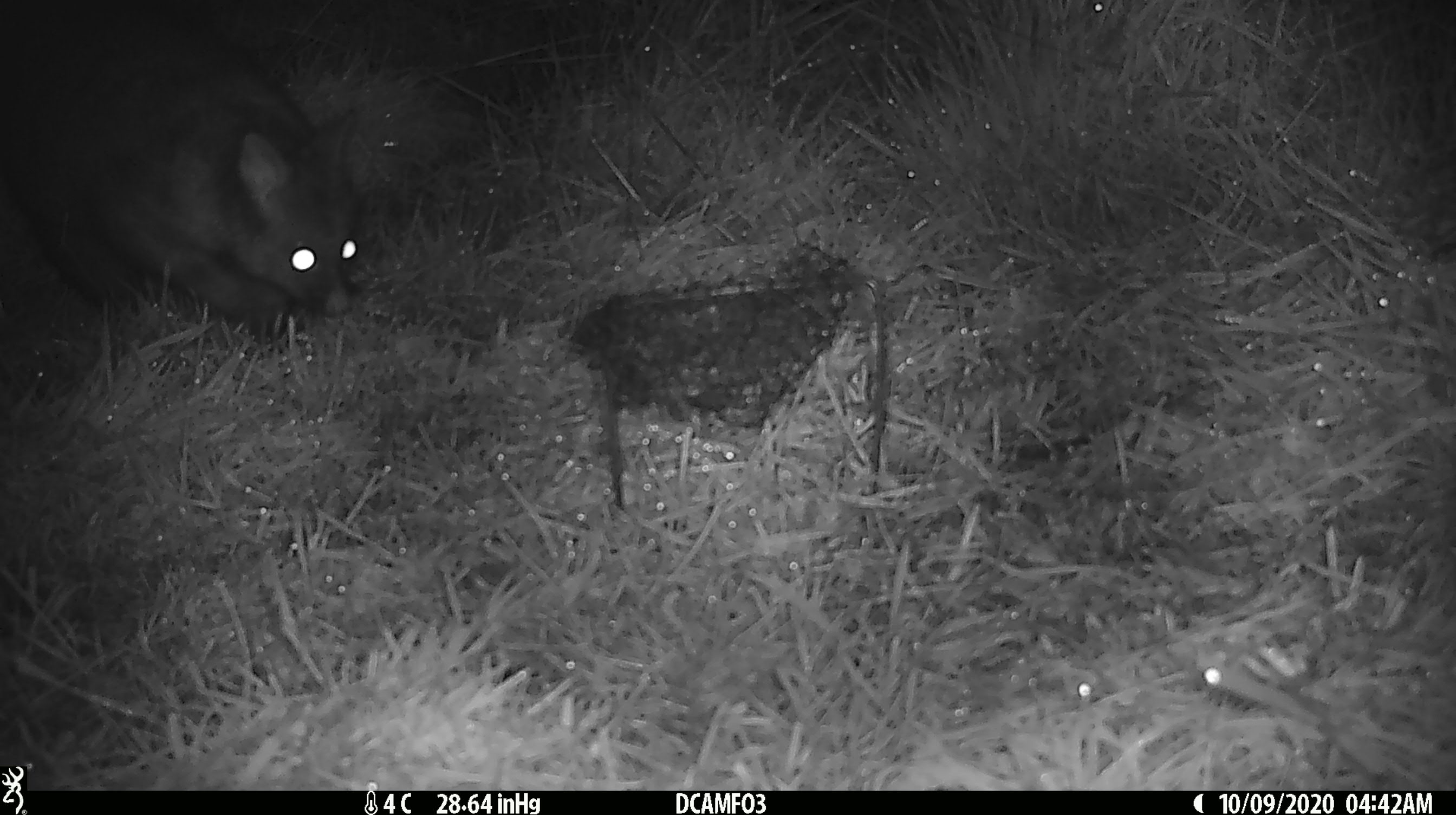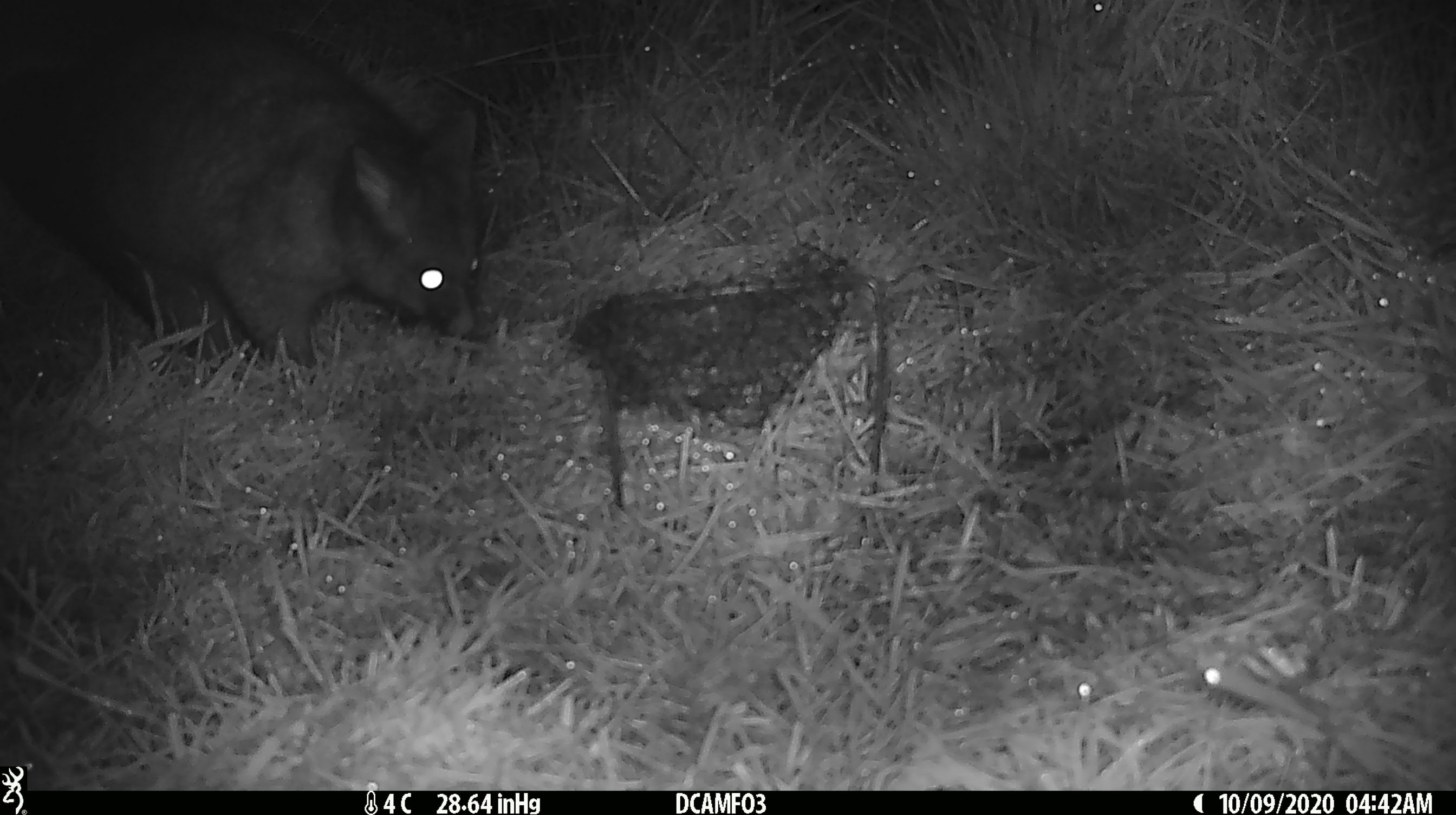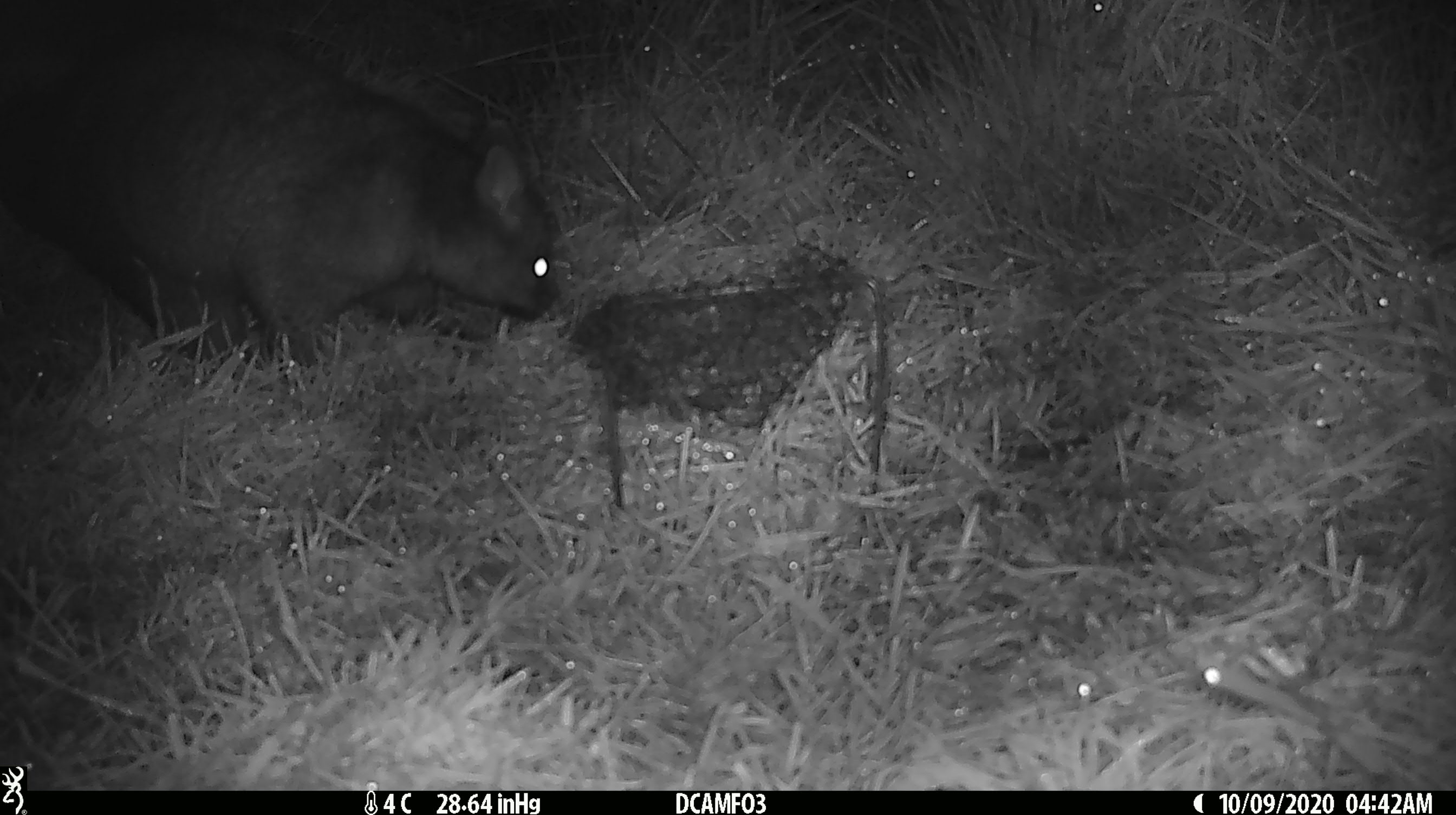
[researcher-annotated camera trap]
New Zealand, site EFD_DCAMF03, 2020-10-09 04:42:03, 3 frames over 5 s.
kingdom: Animalia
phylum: Chordata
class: Mammalia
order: Diprotodontia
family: Phalangeridae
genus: Trichosurus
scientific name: Trichosurus vulpecula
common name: common brushtail possum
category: possum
Possum (common brushtail possum) (Trichosurus vulpecula).